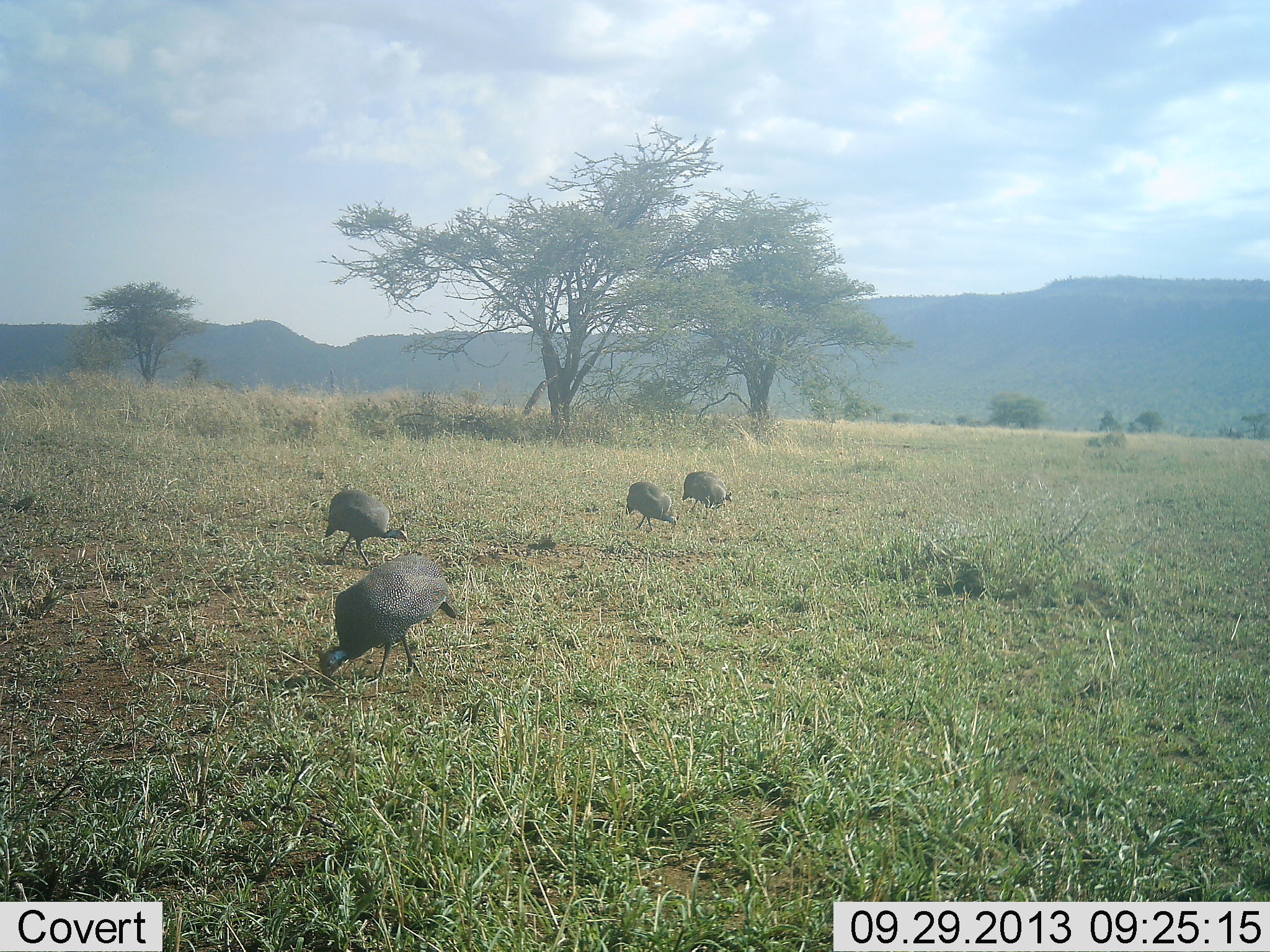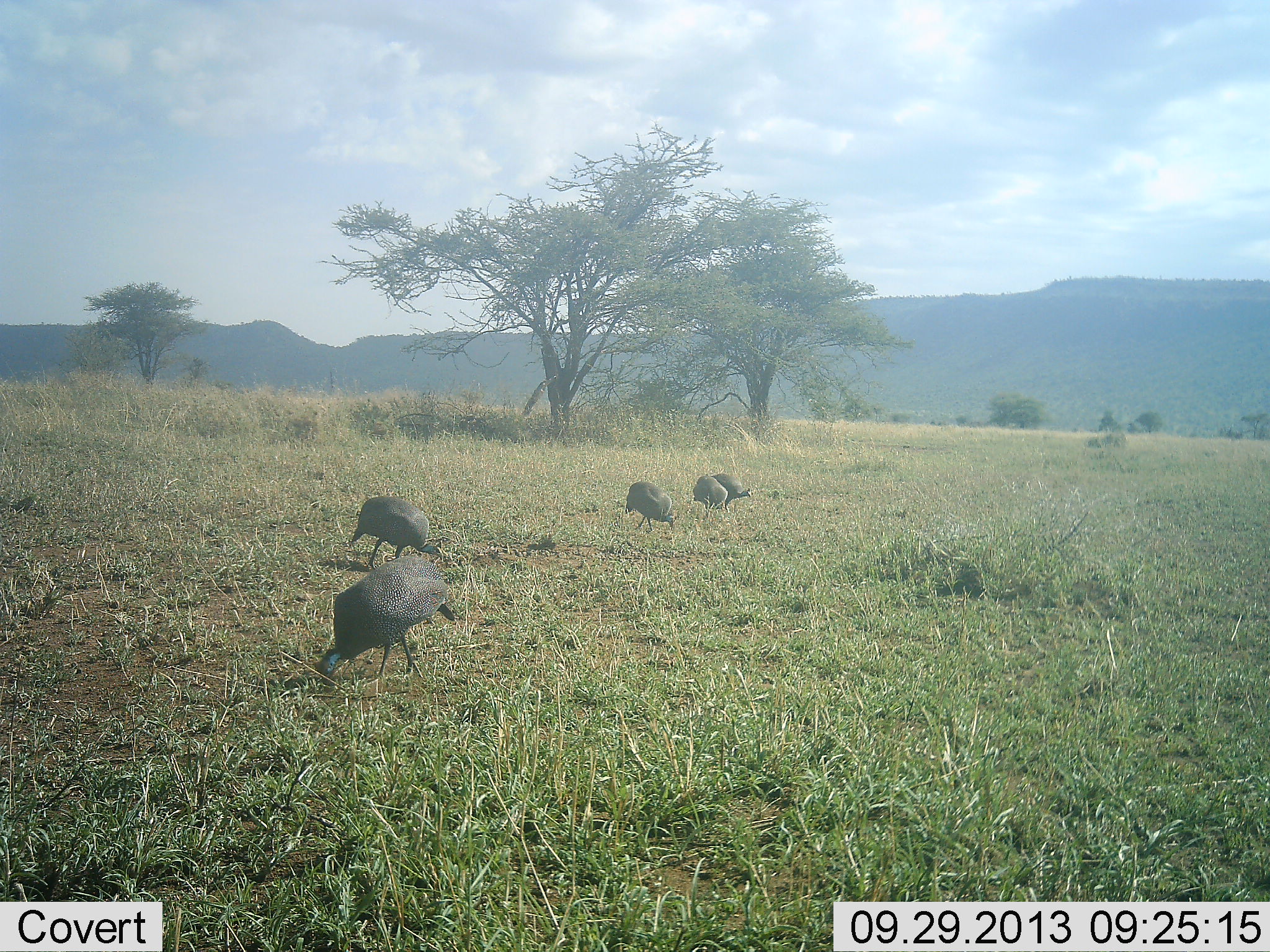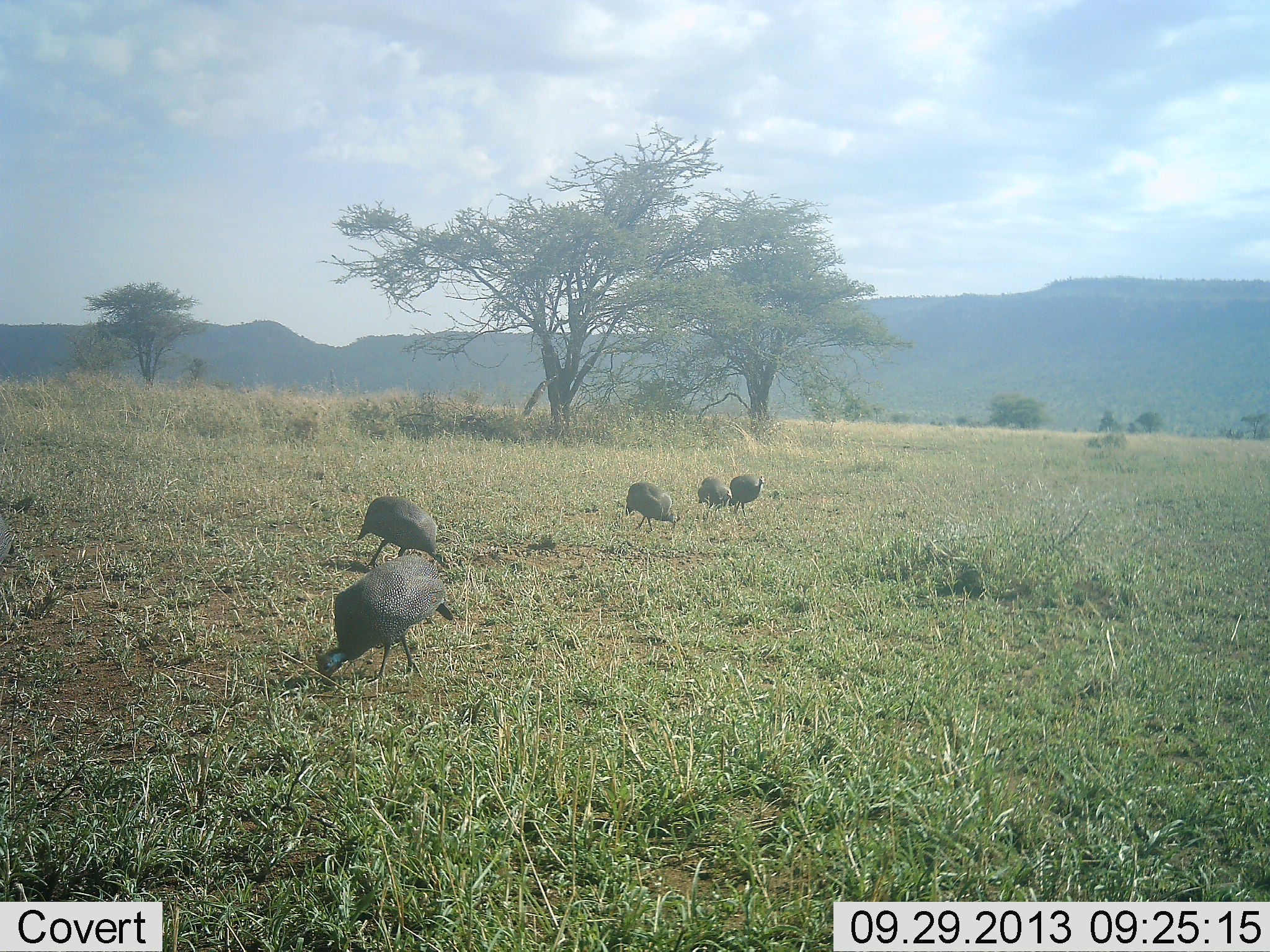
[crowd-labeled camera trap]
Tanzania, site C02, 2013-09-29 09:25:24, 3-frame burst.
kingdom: Animalia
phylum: Chordata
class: Aves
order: Galliformes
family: Numididae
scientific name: Numididae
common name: guinea fowl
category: guineafowl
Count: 5.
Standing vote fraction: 25%.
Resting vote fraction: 0%.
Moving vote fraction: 25%.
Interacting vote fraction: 0%.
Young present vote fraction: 0%.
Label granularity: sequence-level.